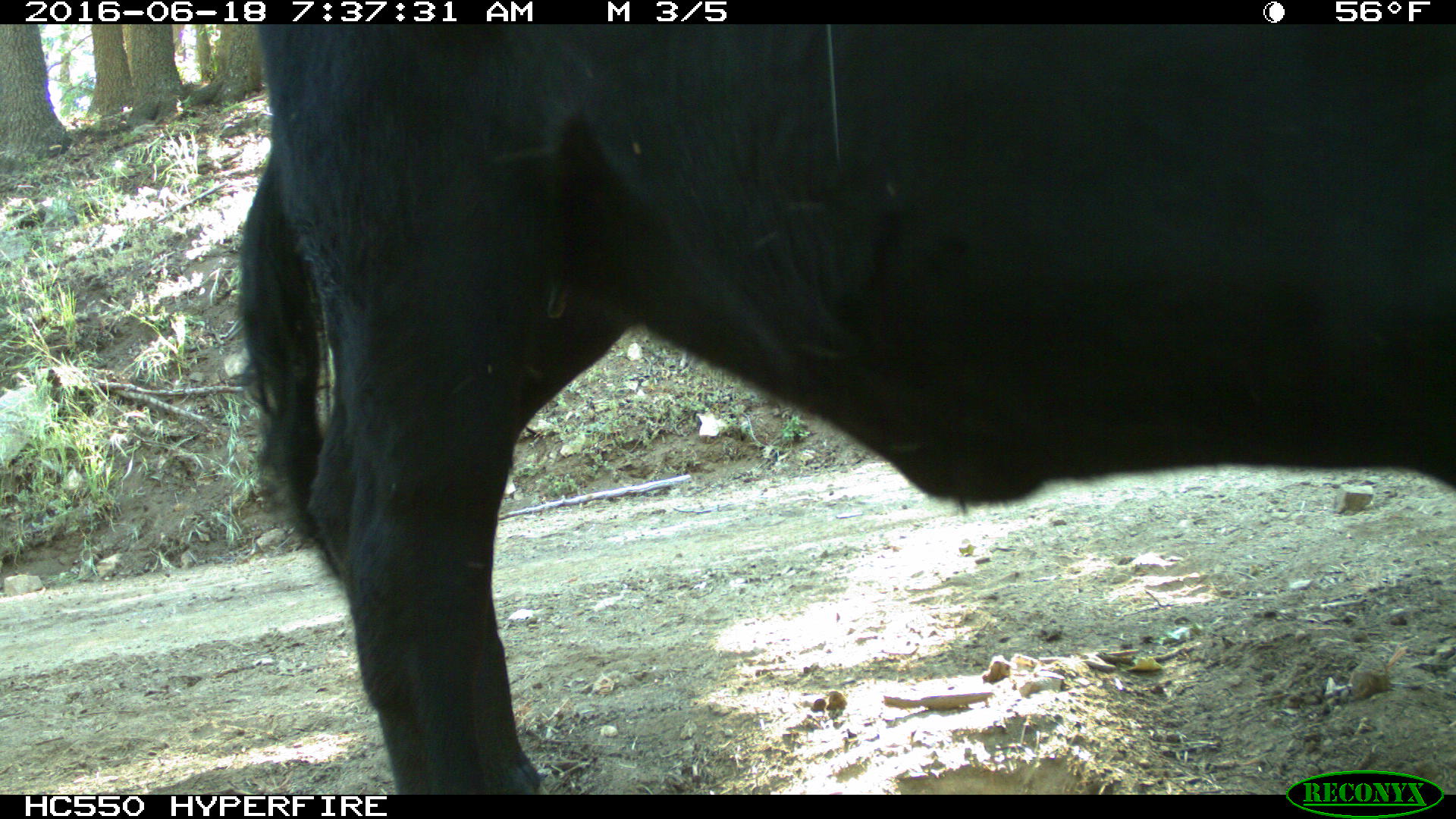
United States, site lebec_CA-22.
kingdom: Animalia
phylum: Chordata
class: Mammalia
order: Artiodactyla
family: Bovidae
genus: Bos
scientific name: Bos taurus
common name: domestic cow